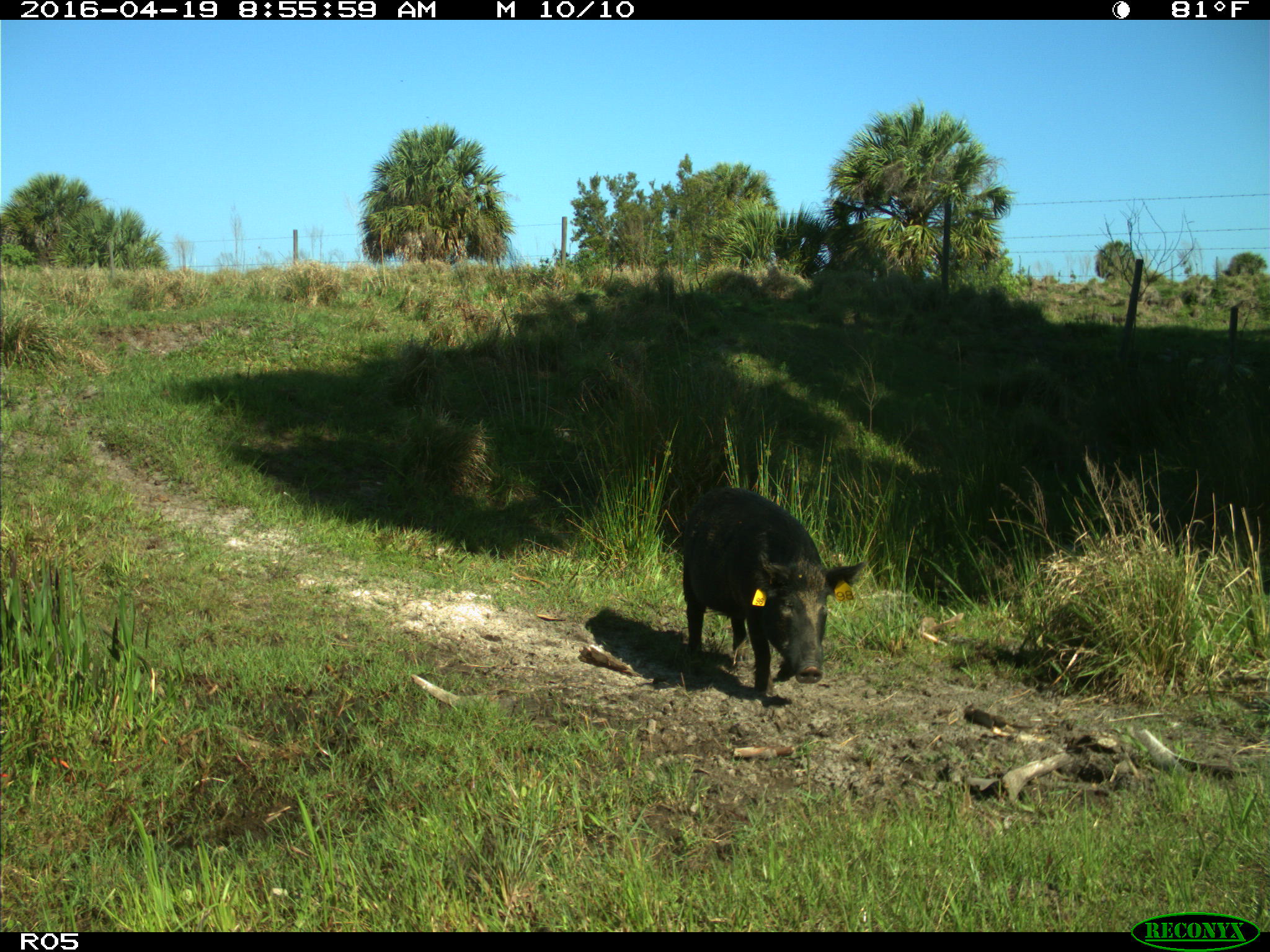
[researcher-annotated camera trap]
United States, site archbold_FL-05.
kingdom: Animalia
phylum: Chordata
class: Mammalia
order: Artiodactyla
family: Suidae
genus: Sus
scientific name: Sus scrofa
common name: wild boar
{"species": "Sus scrofa (wild boar)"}